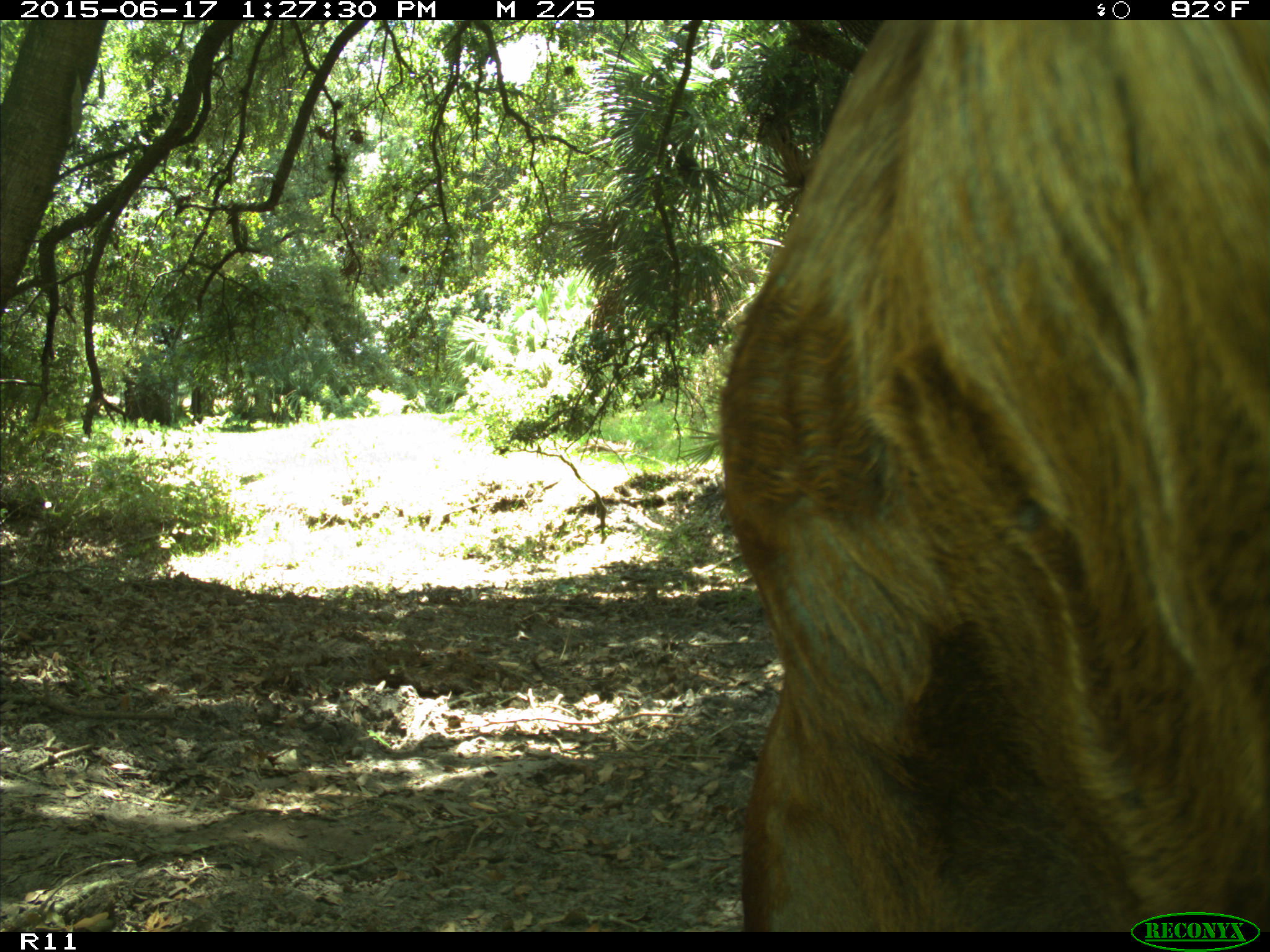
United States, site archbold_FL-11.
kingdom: Animalia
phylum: Chordata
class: Mammalia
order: Artiodactyla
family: Bovidae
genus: Bos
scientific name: Bos taurus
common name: domestic cow